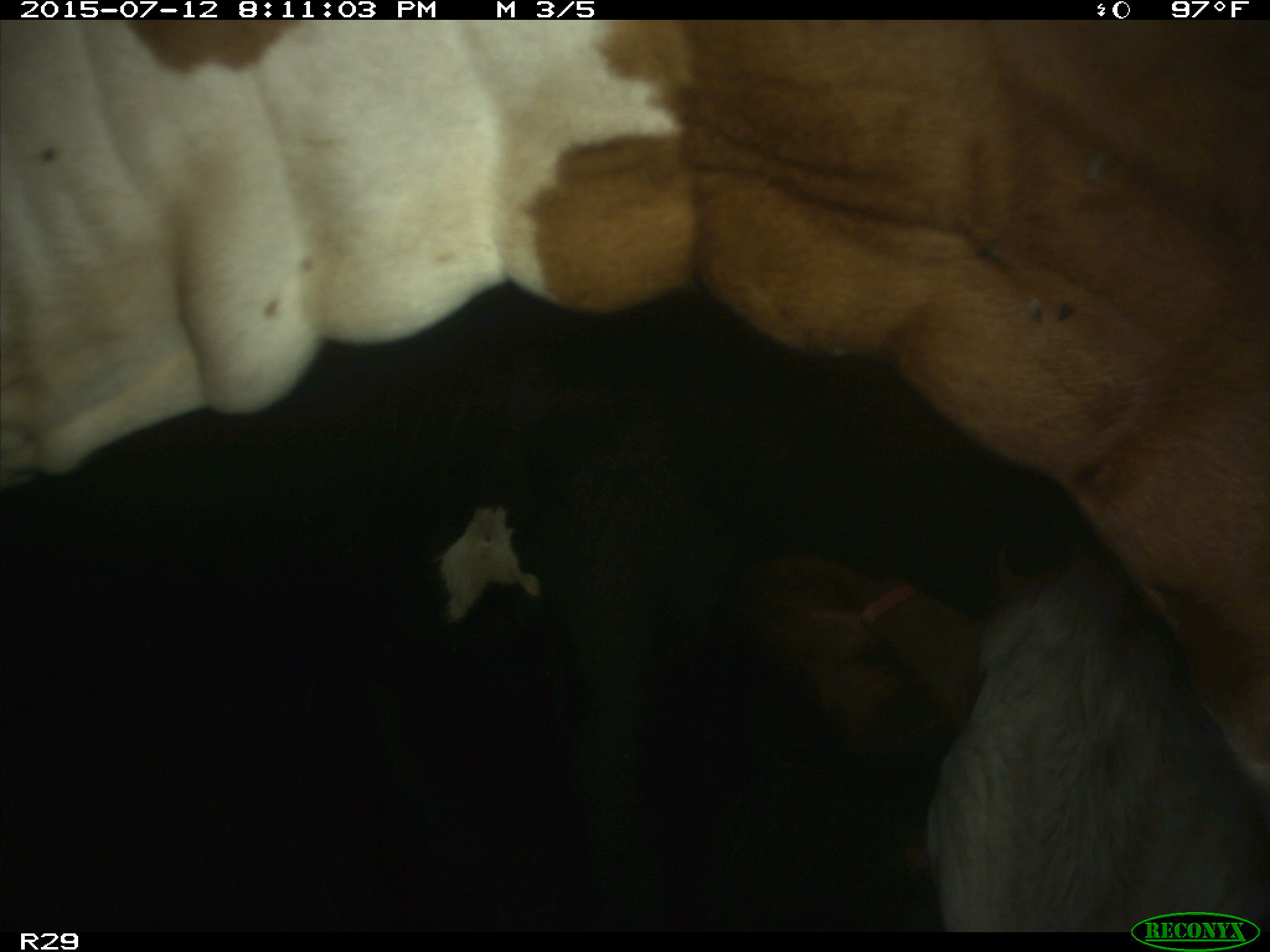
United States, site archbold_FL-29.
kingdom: Animalia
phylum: Chordata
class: Mammalia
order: Artiodactyla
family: Bovidae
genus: Bos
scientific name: Bos taurus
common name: domestic cow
Bos taurus (domestic cow).